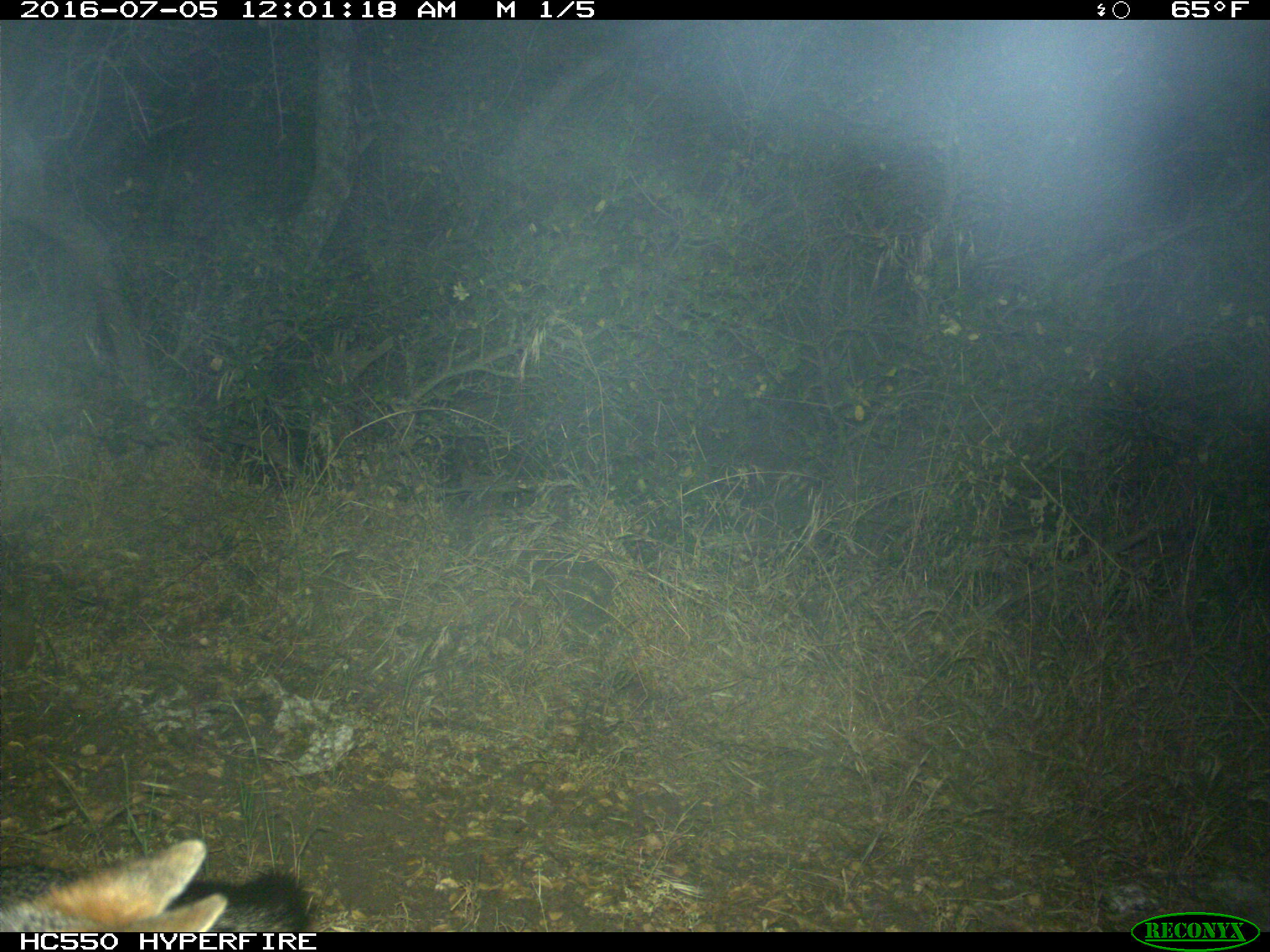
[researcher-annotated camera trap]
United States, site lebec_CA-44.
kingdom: Animalia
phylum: Chordata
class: Mammalia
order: Carnivora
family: Canidae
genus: Urocyon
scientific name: Urocyon cinereoargenteus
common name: gray fox